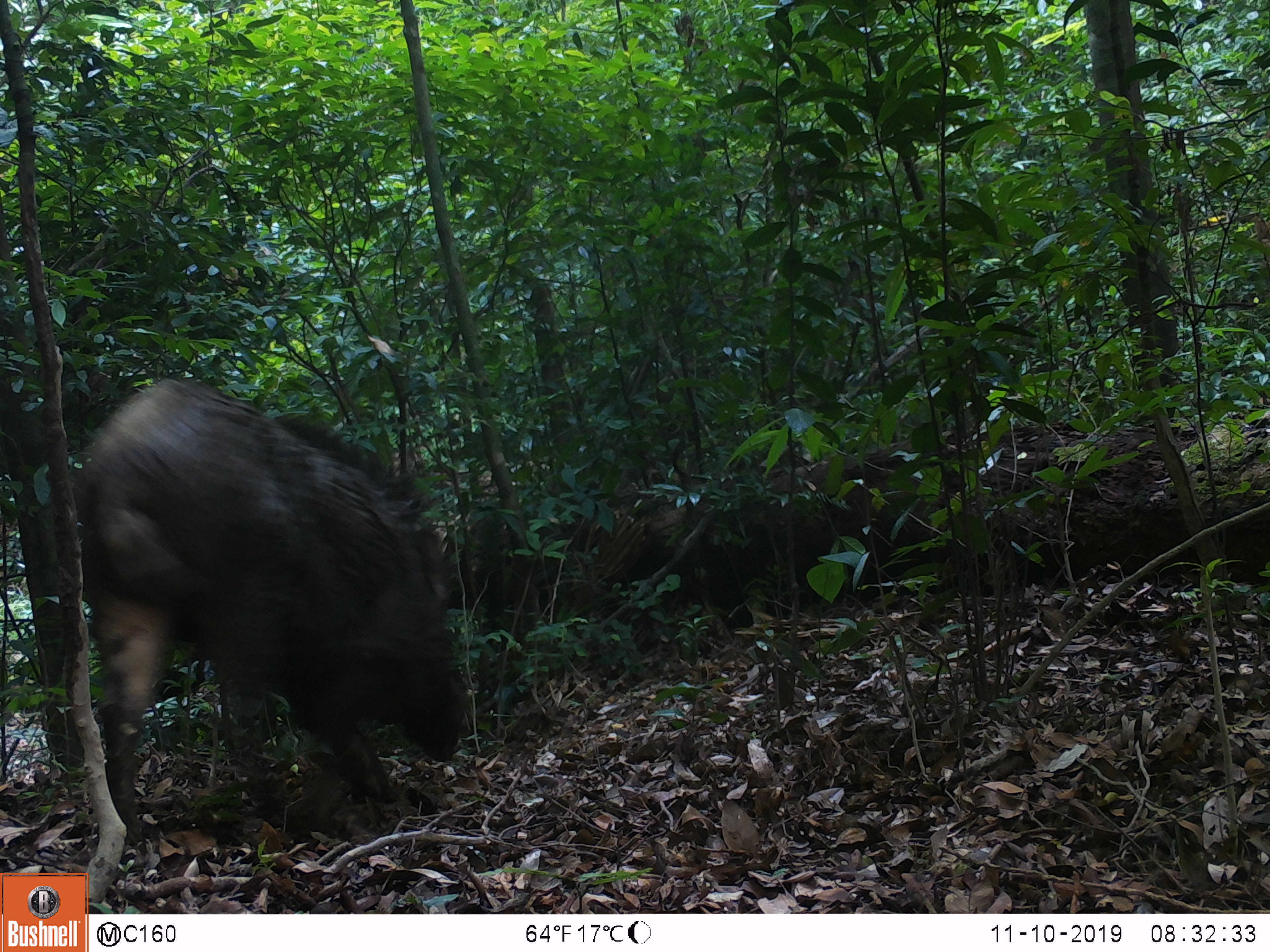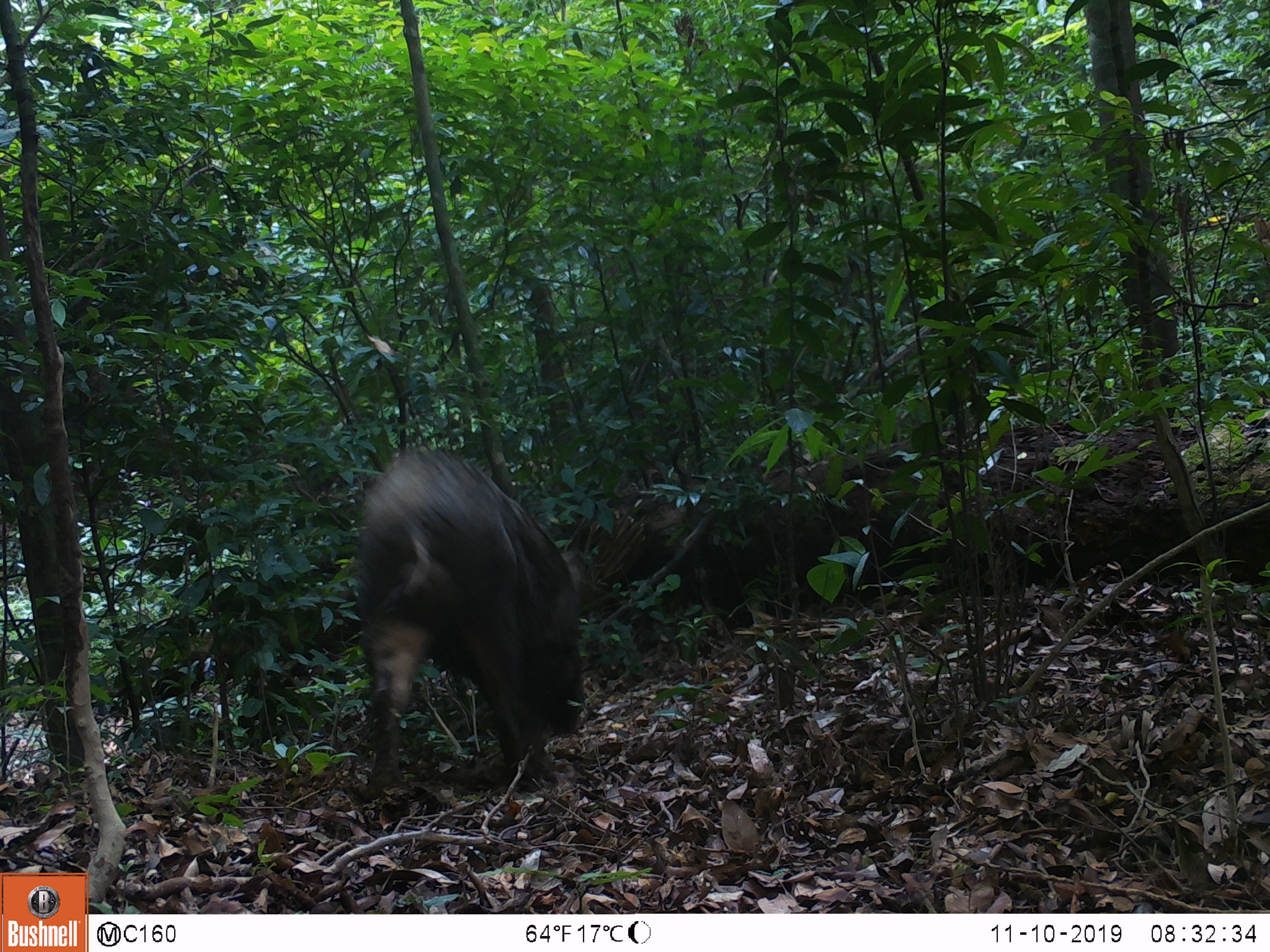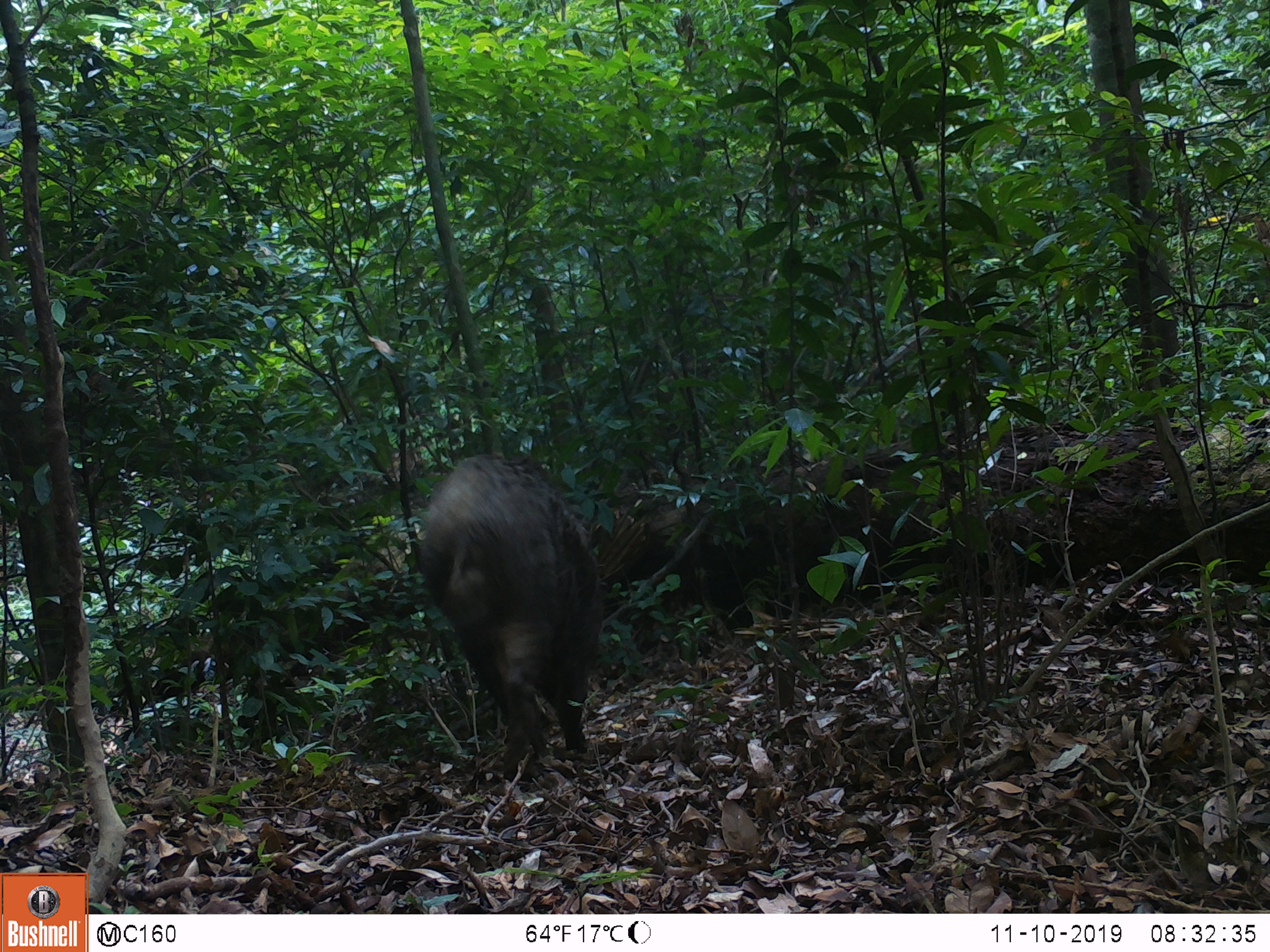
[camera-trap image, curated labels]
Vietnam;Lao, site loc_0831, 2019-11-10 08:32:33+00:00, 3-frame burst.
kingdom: Animalia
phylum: Chordata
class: Mammalia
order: Artiodactyla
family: Suidae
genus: Sus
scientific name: Sus scrofa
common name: eurasian wild pig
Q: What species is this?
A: Eurasian wild pig (Sus scrofa).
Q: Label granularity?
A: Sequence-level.